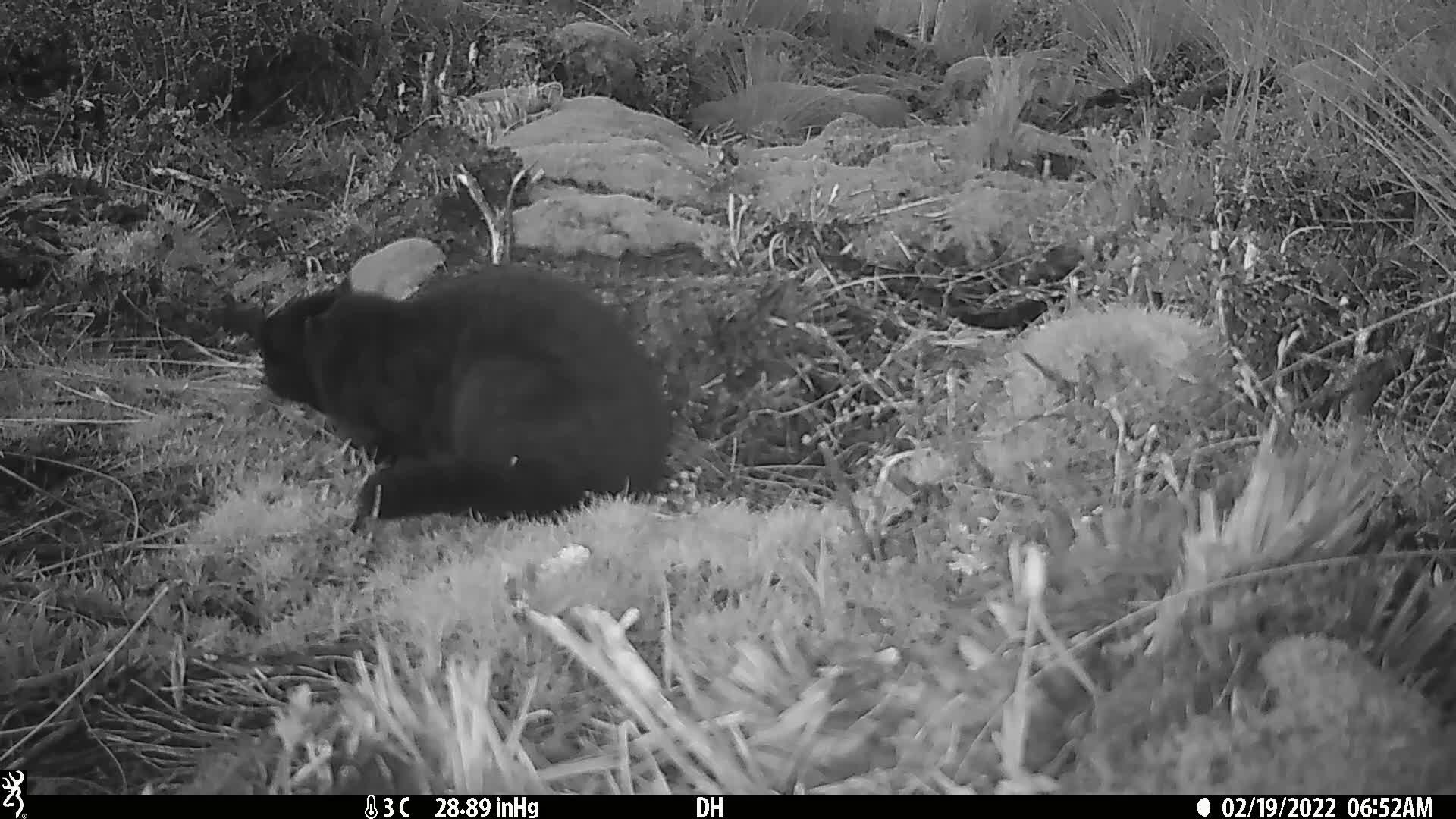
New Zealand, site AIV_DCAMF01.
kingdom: Animalia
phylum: Chordata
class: Mammalia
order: Carnivora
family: Felidae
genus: Felis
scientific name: Felis catus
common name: domestic cat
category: cat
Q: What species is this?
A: Cat (domestic cat) (Felis catus).